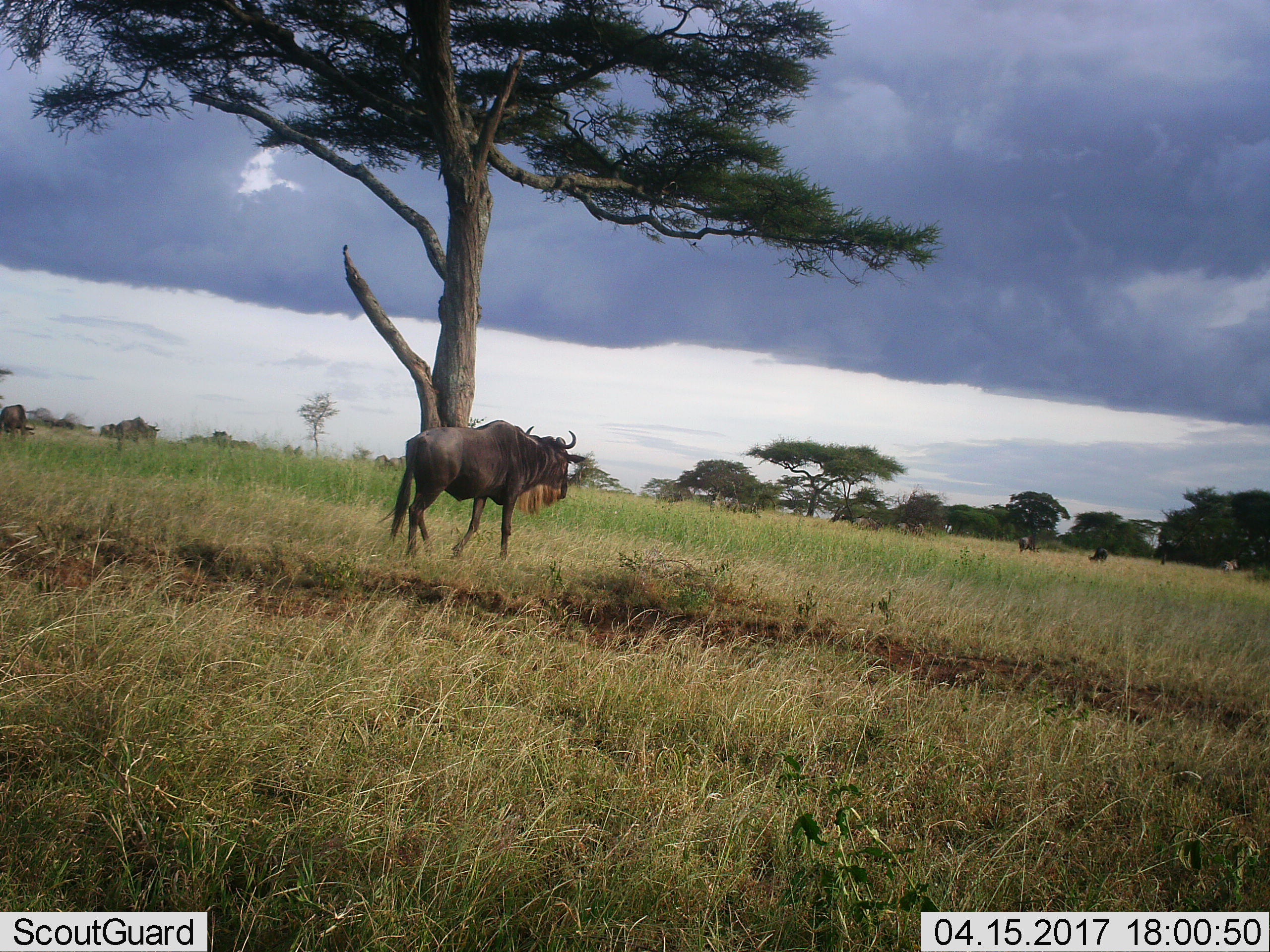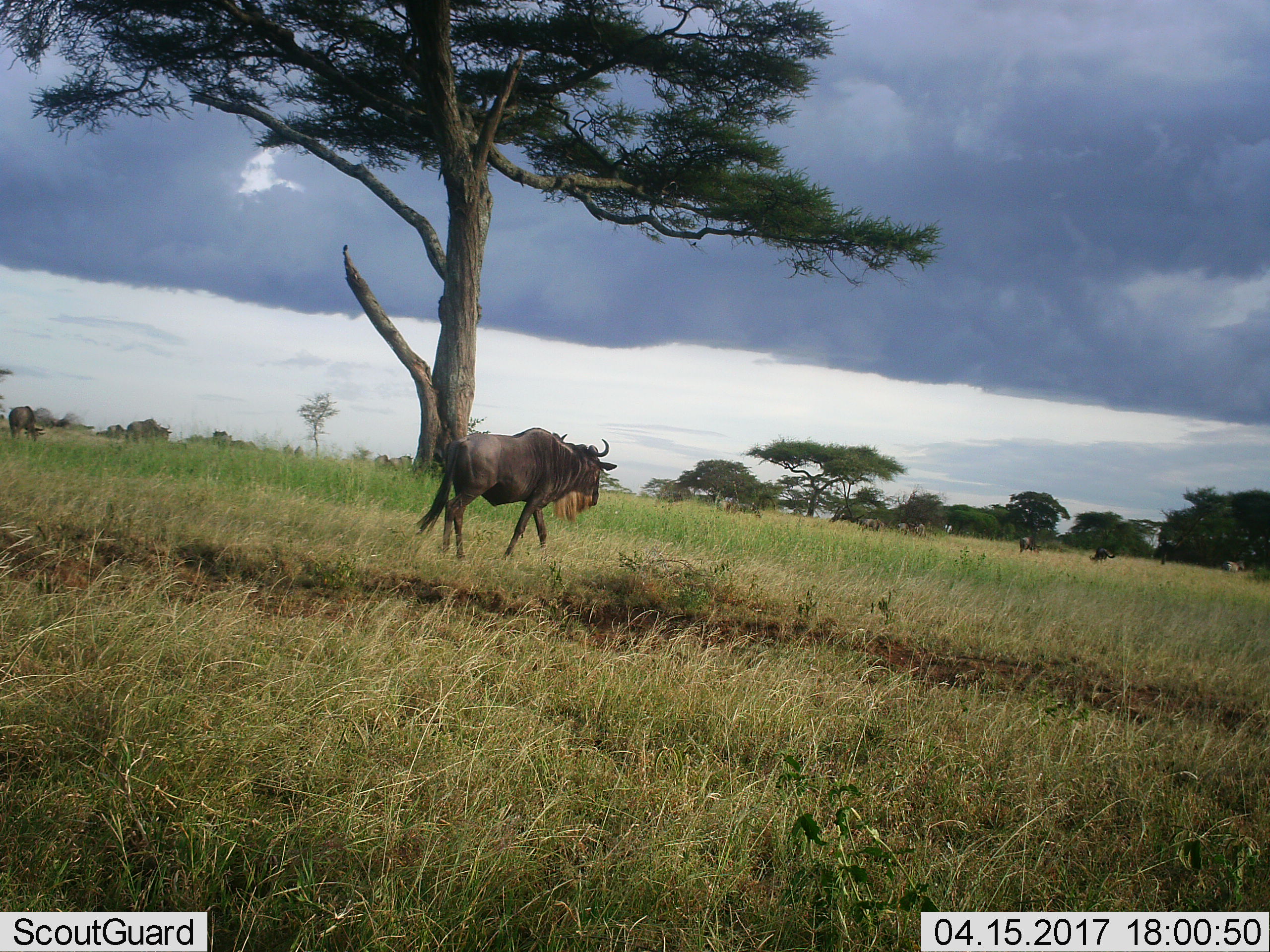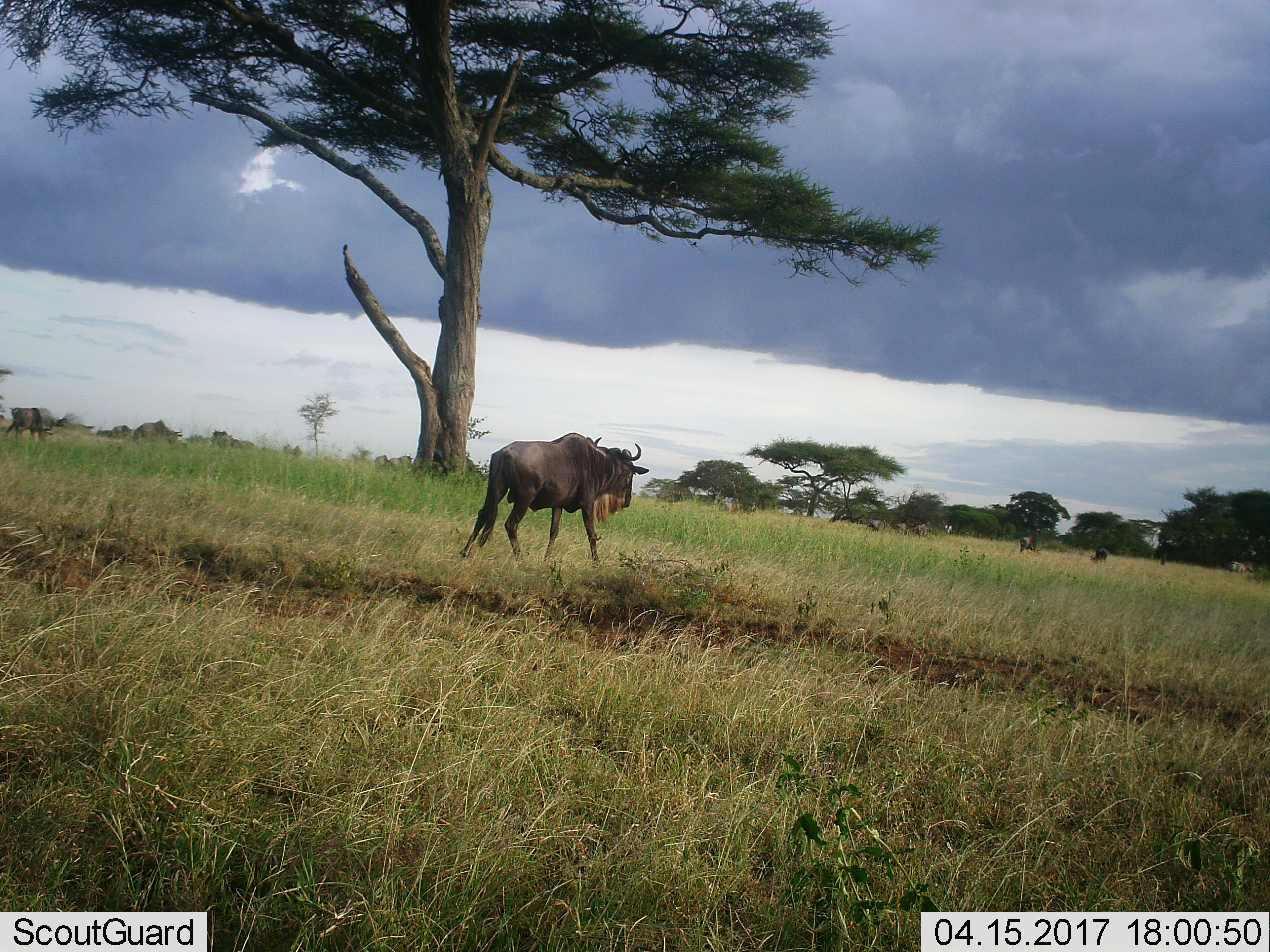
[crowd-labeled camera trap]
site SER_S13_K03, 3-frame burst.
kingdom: Animalia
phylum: Chordata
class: Mammalia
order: Artiodactyla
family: Bovidae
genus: Connochaetes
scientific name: Connochaetes taurinus taurinus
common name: blue wildebeest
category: wildebeestblue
Wildebeestblue (blue wildebeest) (Connochaetes taurinus taurinus), count 6. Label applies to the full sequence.